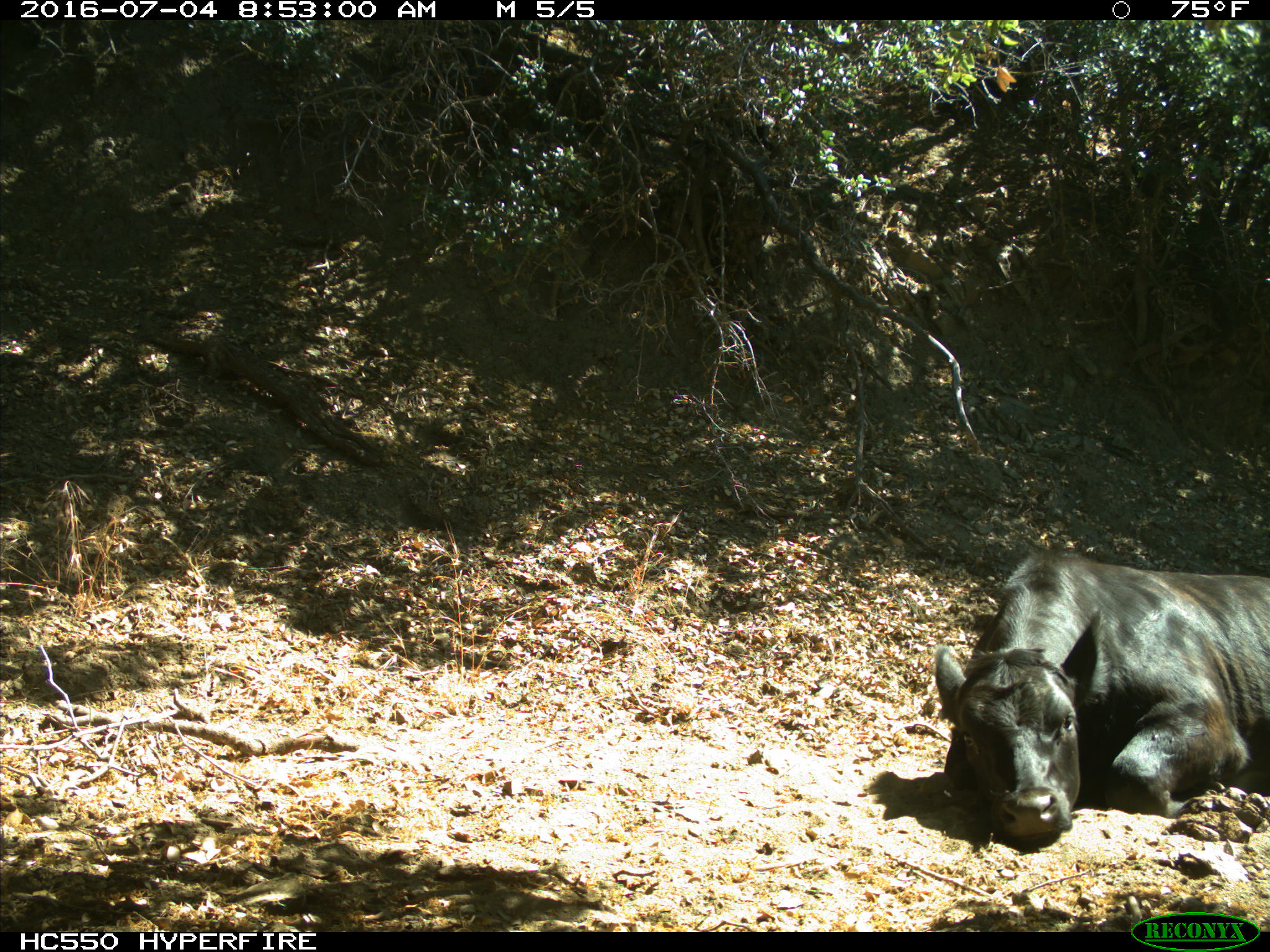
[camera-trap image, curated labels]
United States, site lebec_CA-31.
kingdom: Animalia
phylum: Chordata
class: Mammalia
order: Artiodactyla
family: Bovidae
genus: Bos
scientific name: Bos taurus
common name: domestic cow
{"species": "Bos taurus (domestic cow)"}